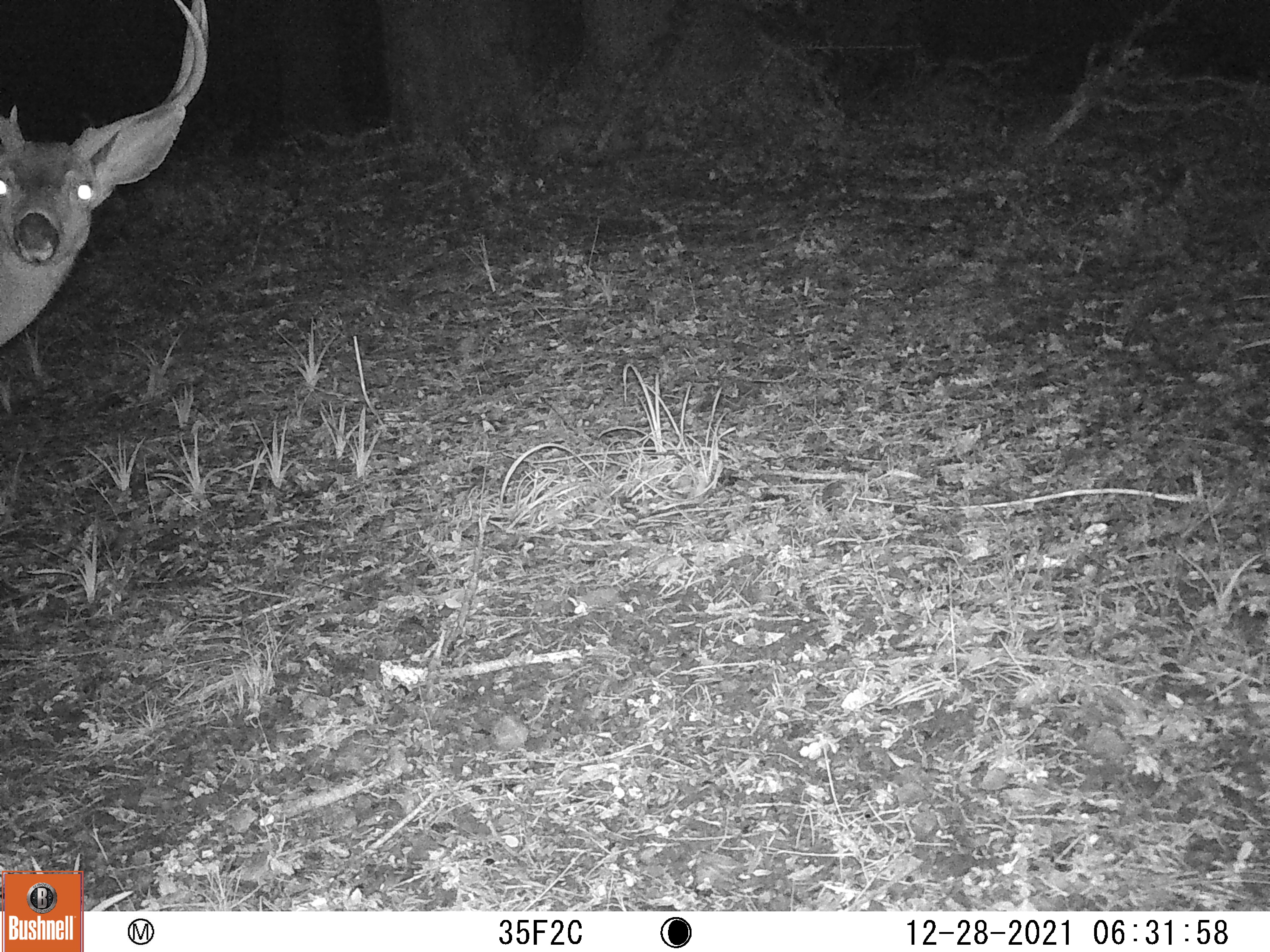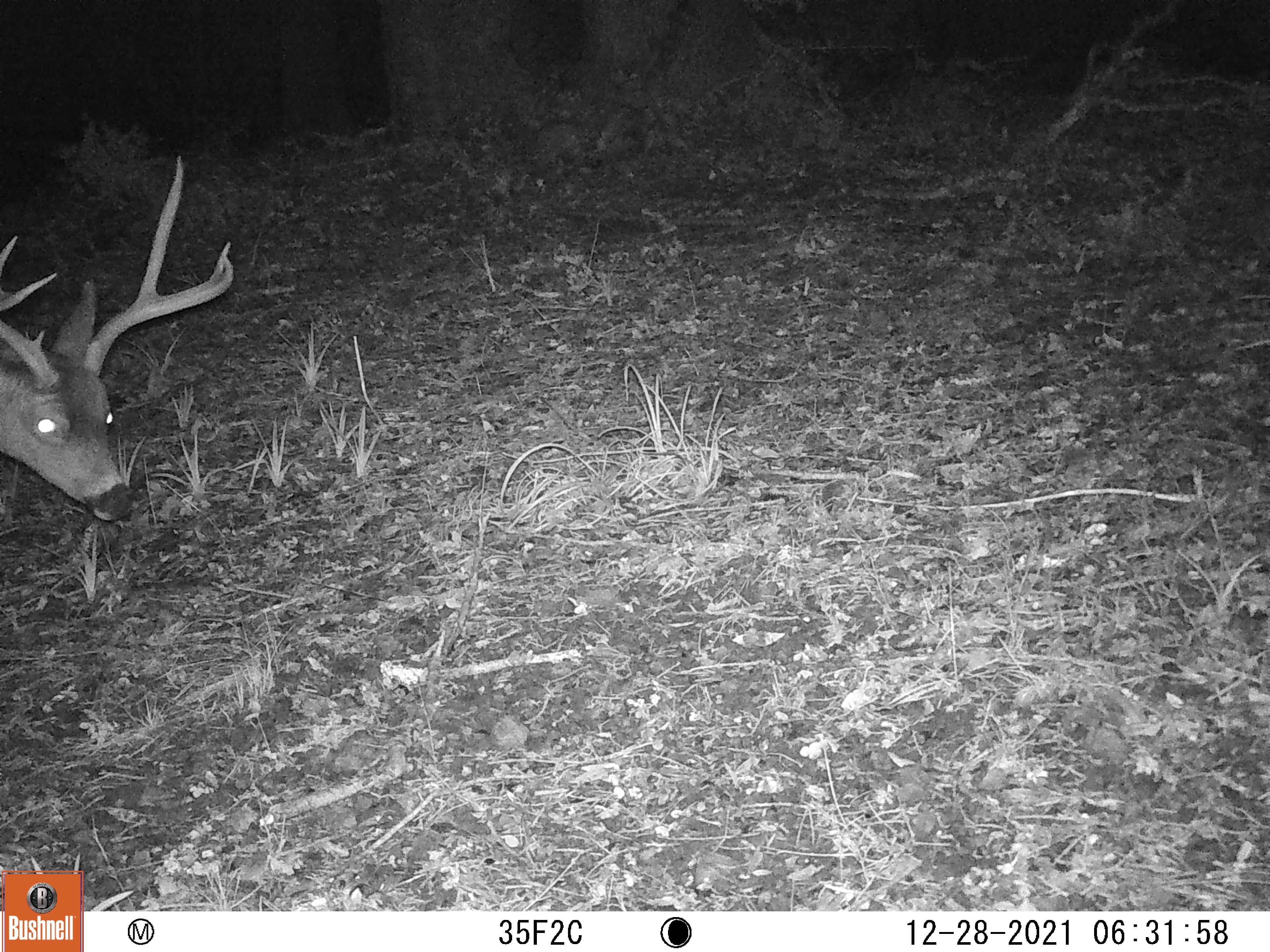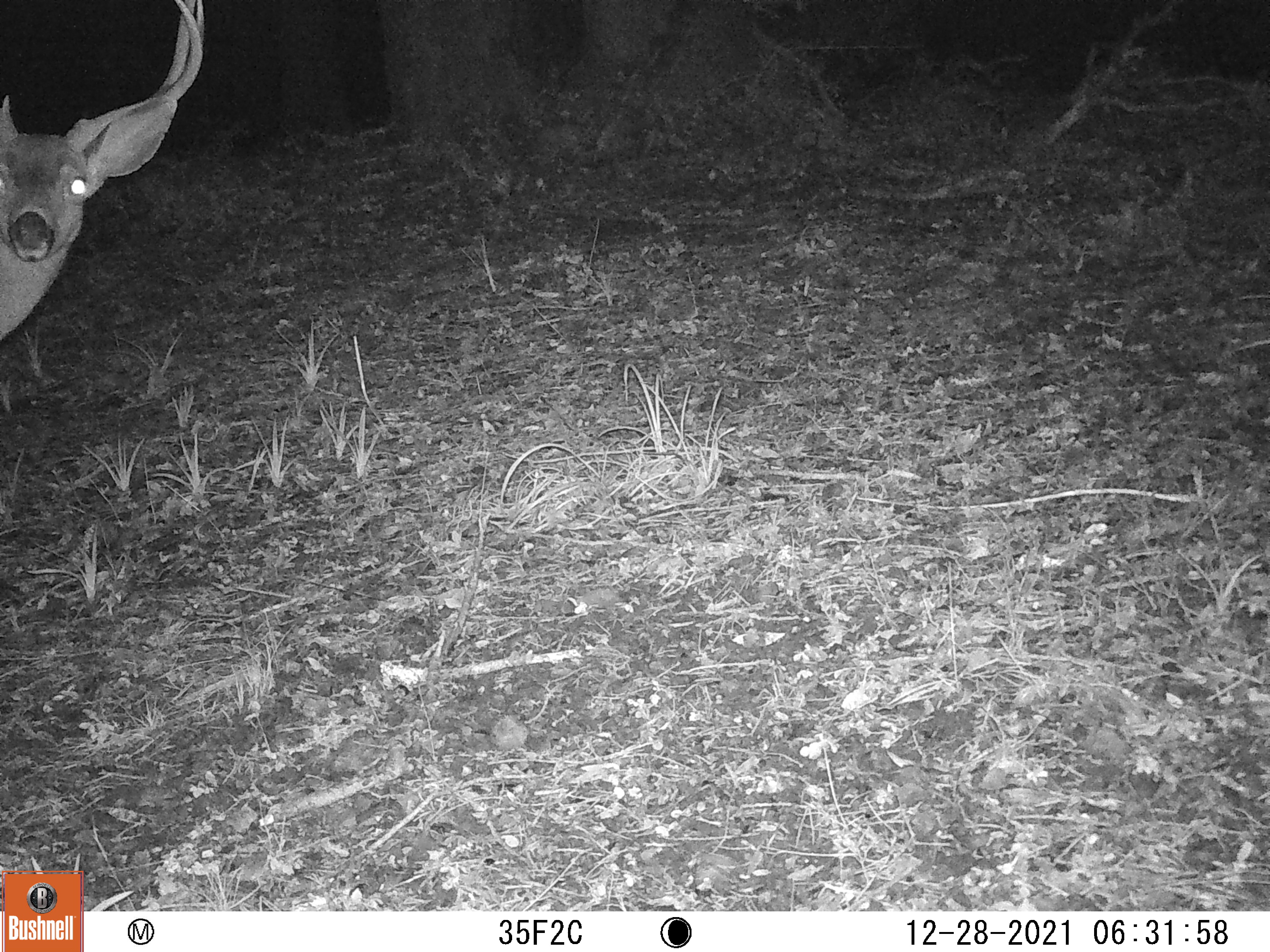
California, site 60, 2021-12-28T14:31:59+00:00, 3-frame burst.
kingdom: Animalia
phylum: Chordata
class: Mammalia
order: Artiodactyla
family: Cervidae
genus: Odocoileus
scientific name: Odocoileus hemionus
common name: mule deer